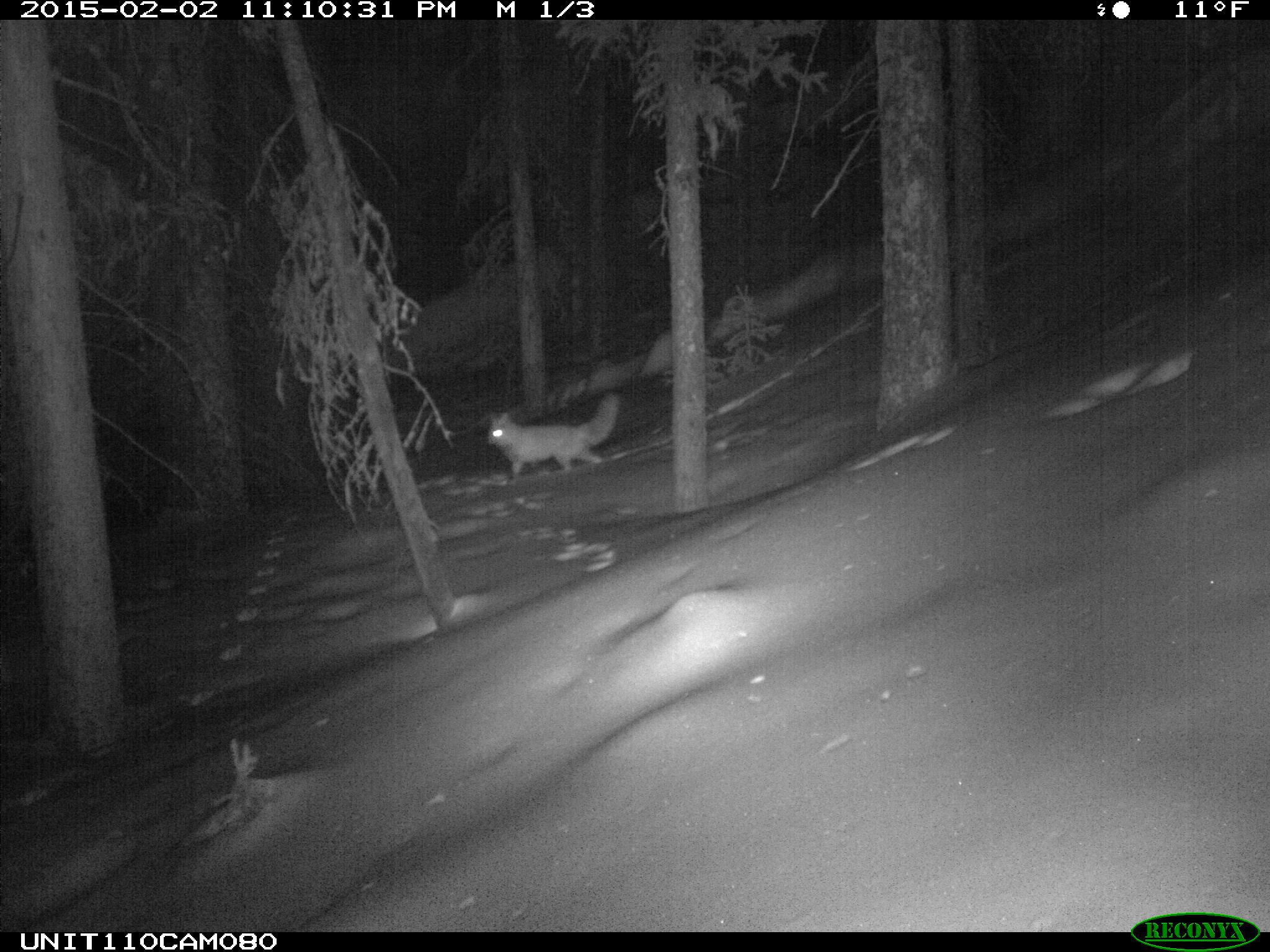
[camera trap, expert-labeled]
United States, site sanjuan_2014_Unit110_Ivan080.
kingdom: Animalia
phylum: Chordata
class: Mammalia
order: Carnivora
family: Canidae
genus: Vulpes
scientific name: Vulpes vulpes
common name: red fox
Vulpes vulpes (red fox).